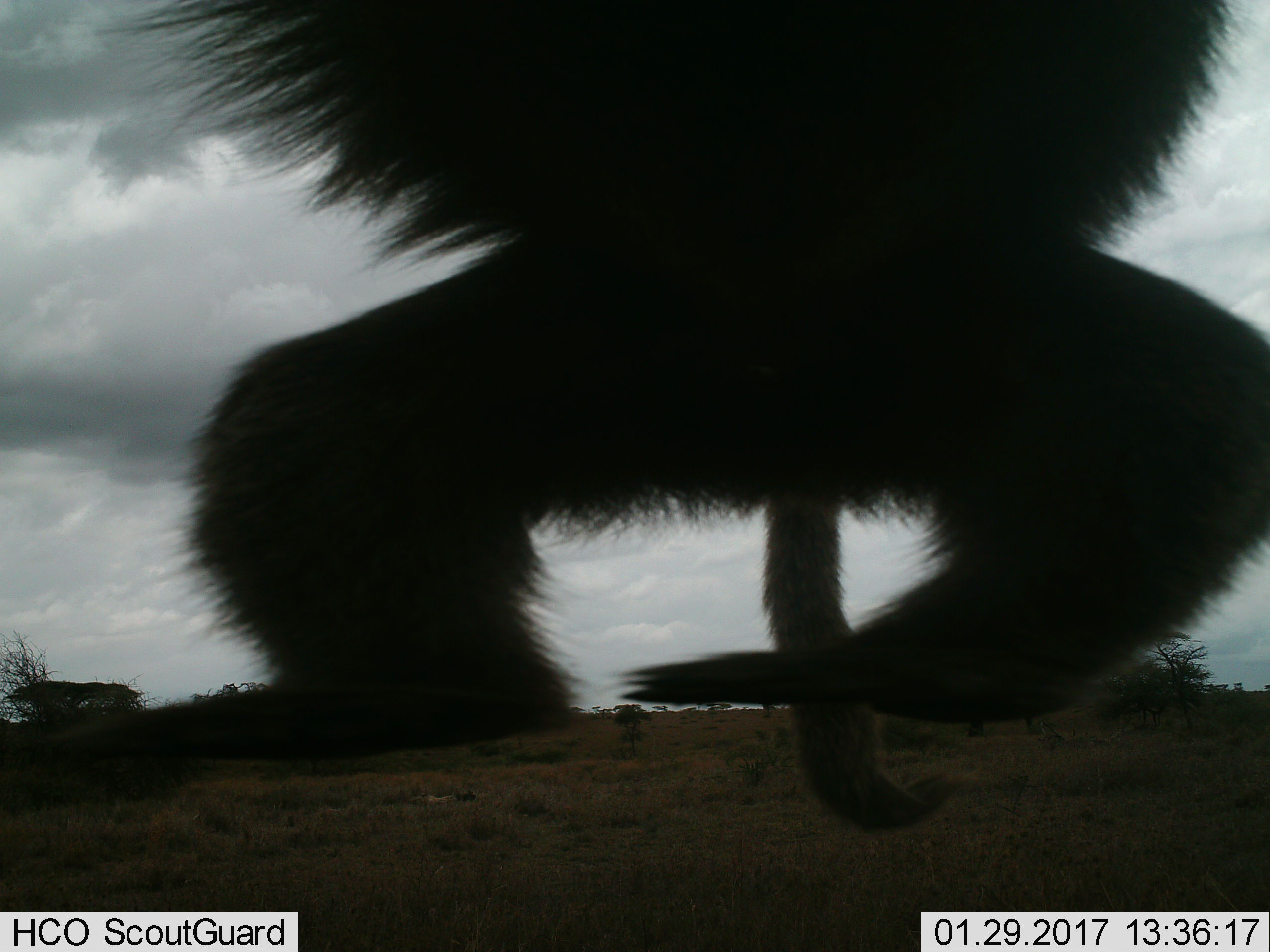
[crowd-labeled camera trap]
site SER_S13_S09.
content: unidentified animal